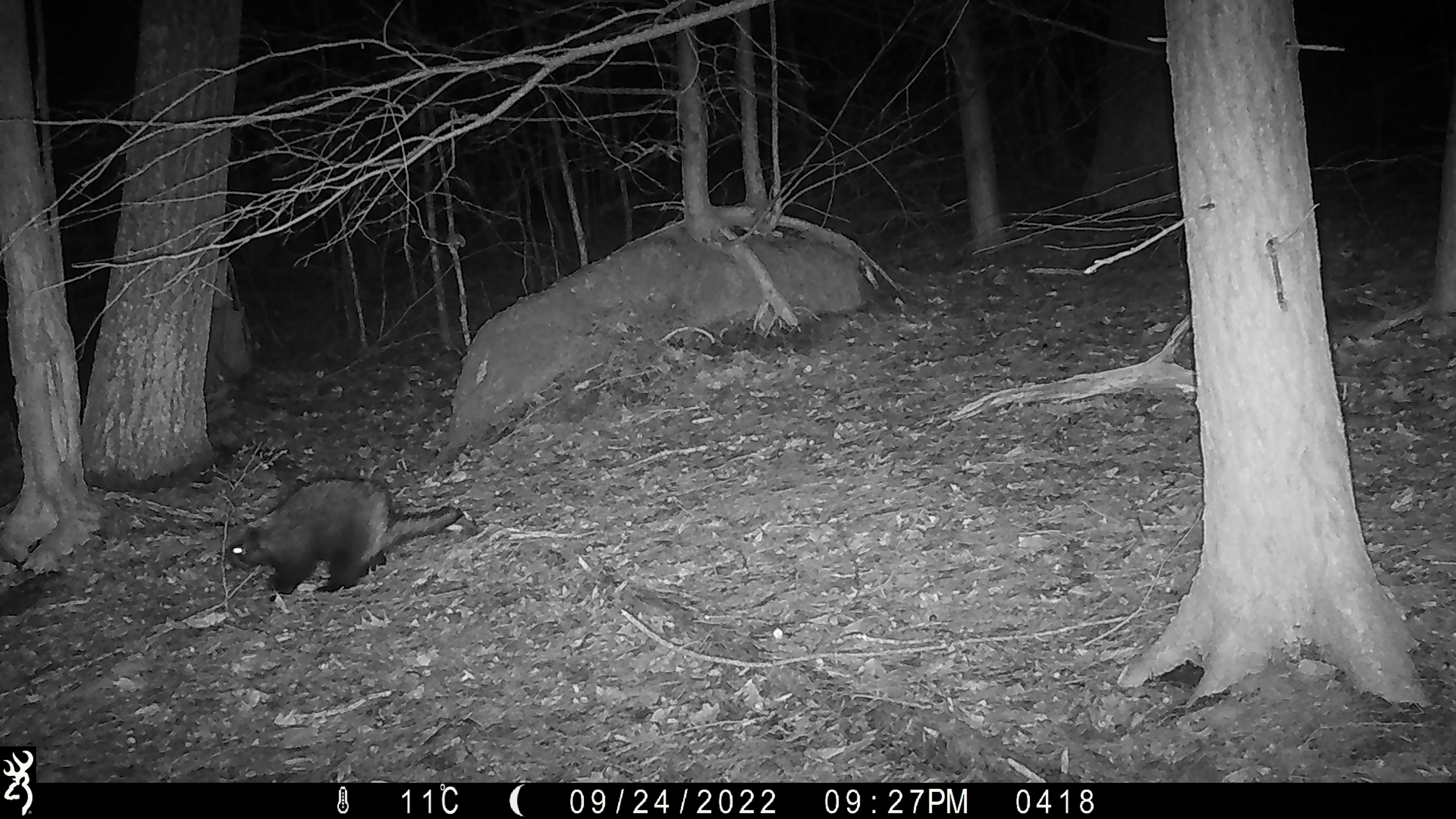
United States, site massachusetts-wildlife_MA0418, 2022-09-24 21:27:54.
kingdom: Animalia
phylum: Chordata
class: Mammalia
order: Rodentia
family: Erethizontidae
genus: Erethizon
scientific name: Erethizon dorsatum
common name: porcupine